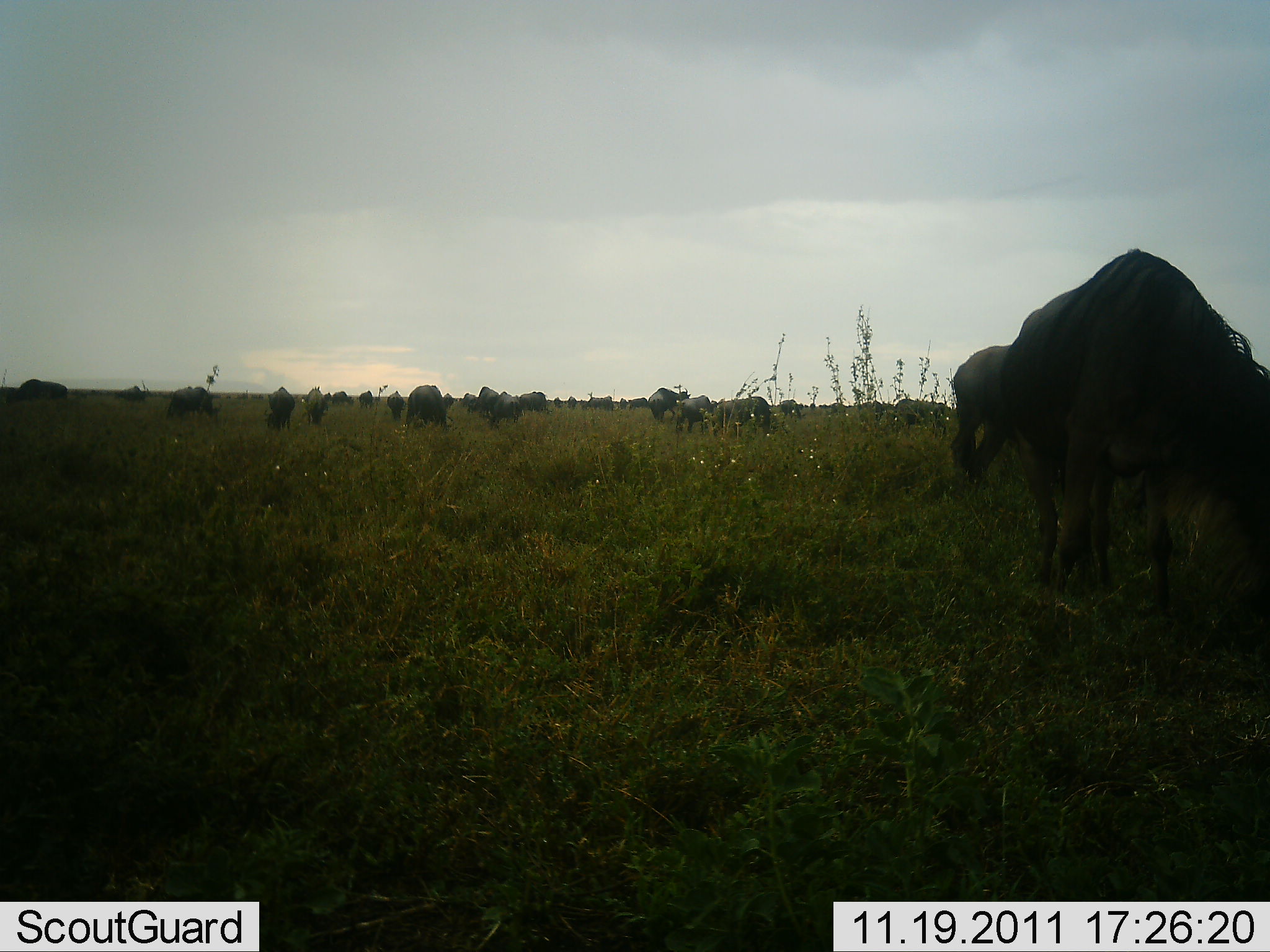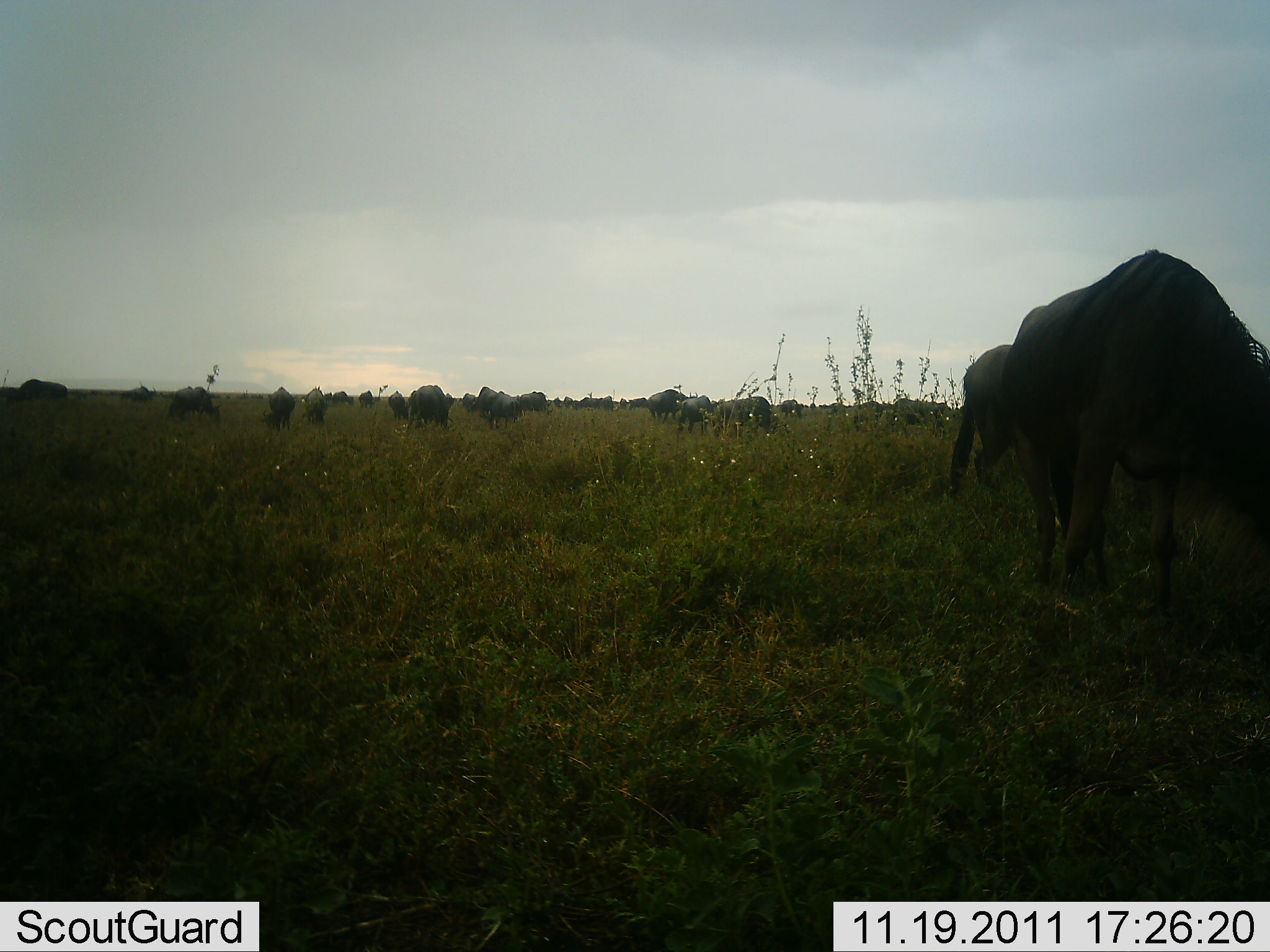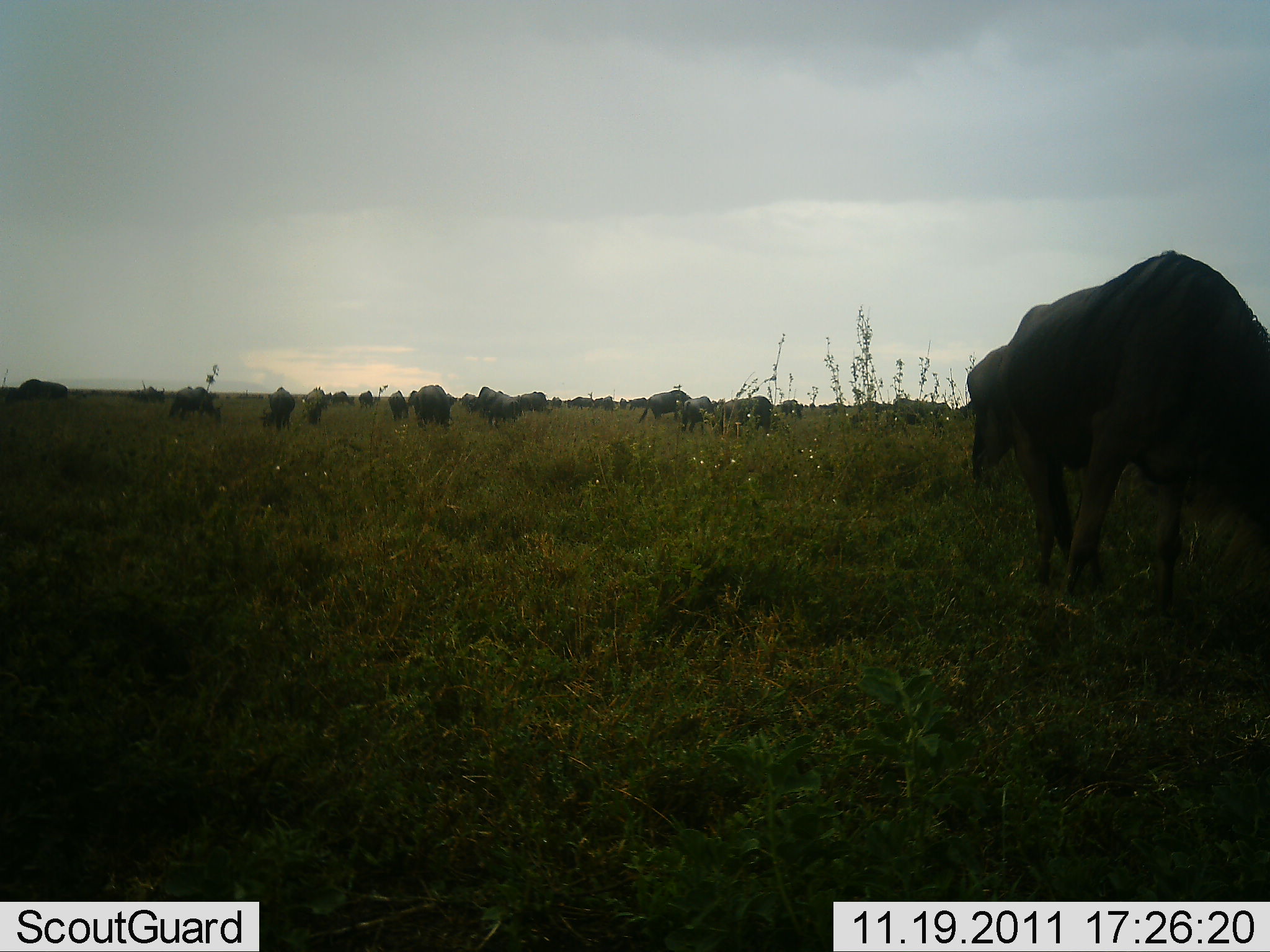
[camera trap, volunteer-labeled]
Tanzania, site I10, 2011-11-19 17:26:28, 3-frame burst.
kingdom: Animalia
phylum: Chordata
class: Mammalia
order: Artiodactyla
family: Bovidae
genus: Connochaetes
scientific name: Connochaetes taurinus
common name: blue wildebeest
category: wildebeest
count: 11-50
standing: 18%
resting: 9%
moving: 9%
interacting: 0%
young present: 9%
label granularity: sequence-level